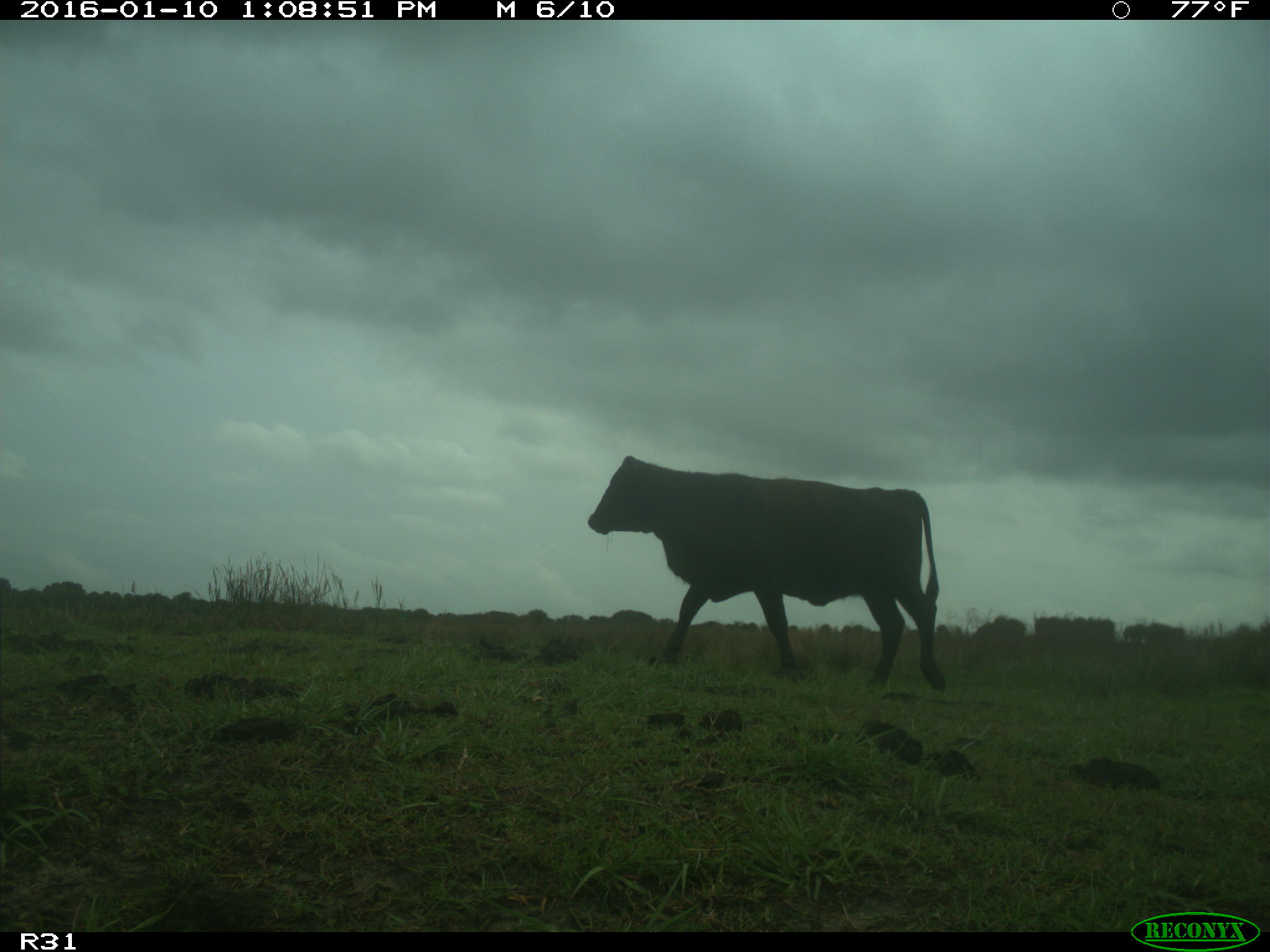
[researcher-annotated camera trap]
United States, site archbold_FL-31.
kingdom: Animalia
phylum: Chordata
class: Mammalia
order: Artiodactyla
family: Bovidae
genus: Bos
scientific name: Bos taurus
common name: domestic cow